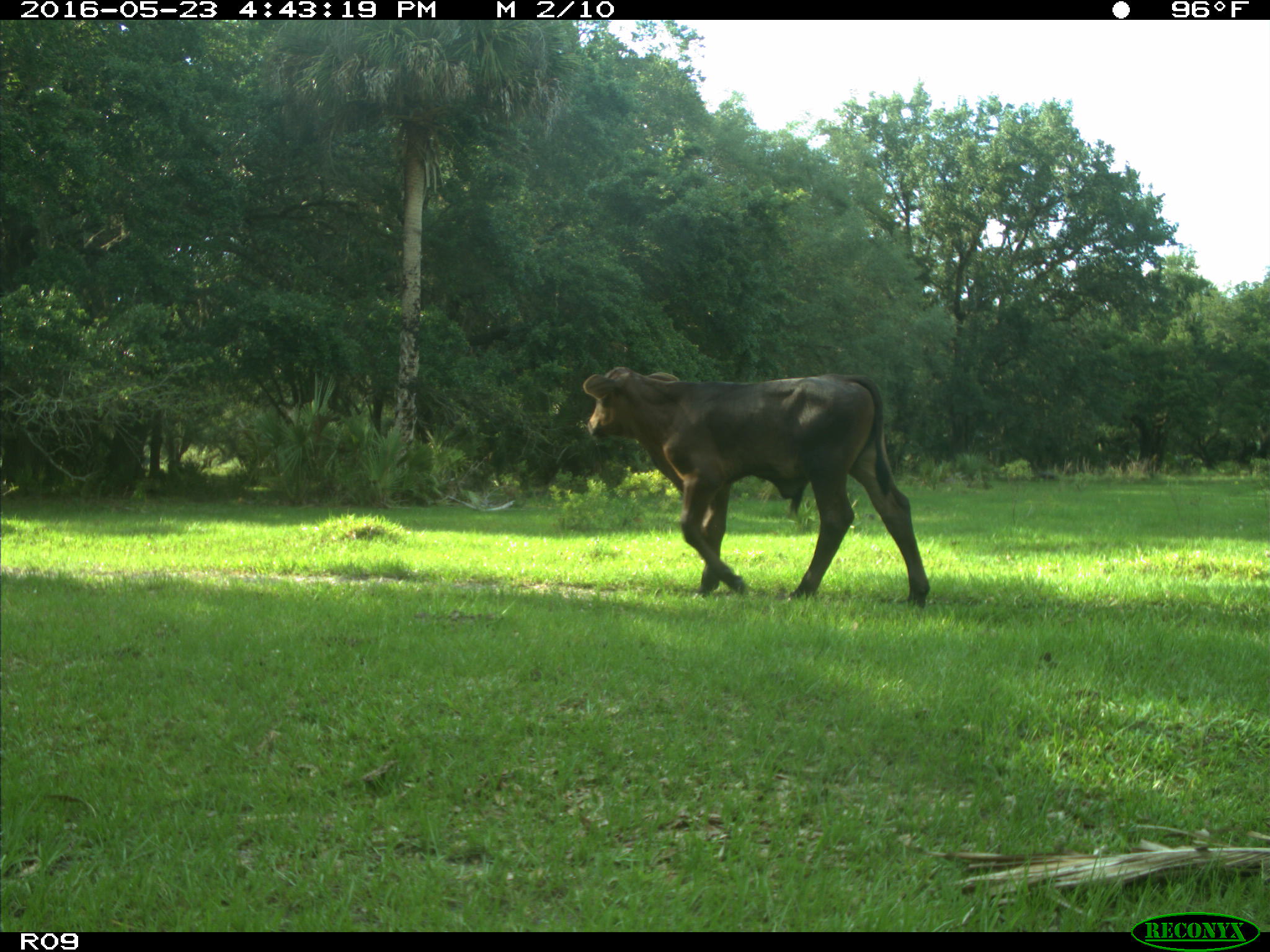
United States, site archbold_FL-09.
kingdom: Animalia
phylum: Chordata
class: Mammalia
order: Artiodactyla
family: Bovidae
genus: Bos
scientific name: Bos taurus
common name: domestic cow